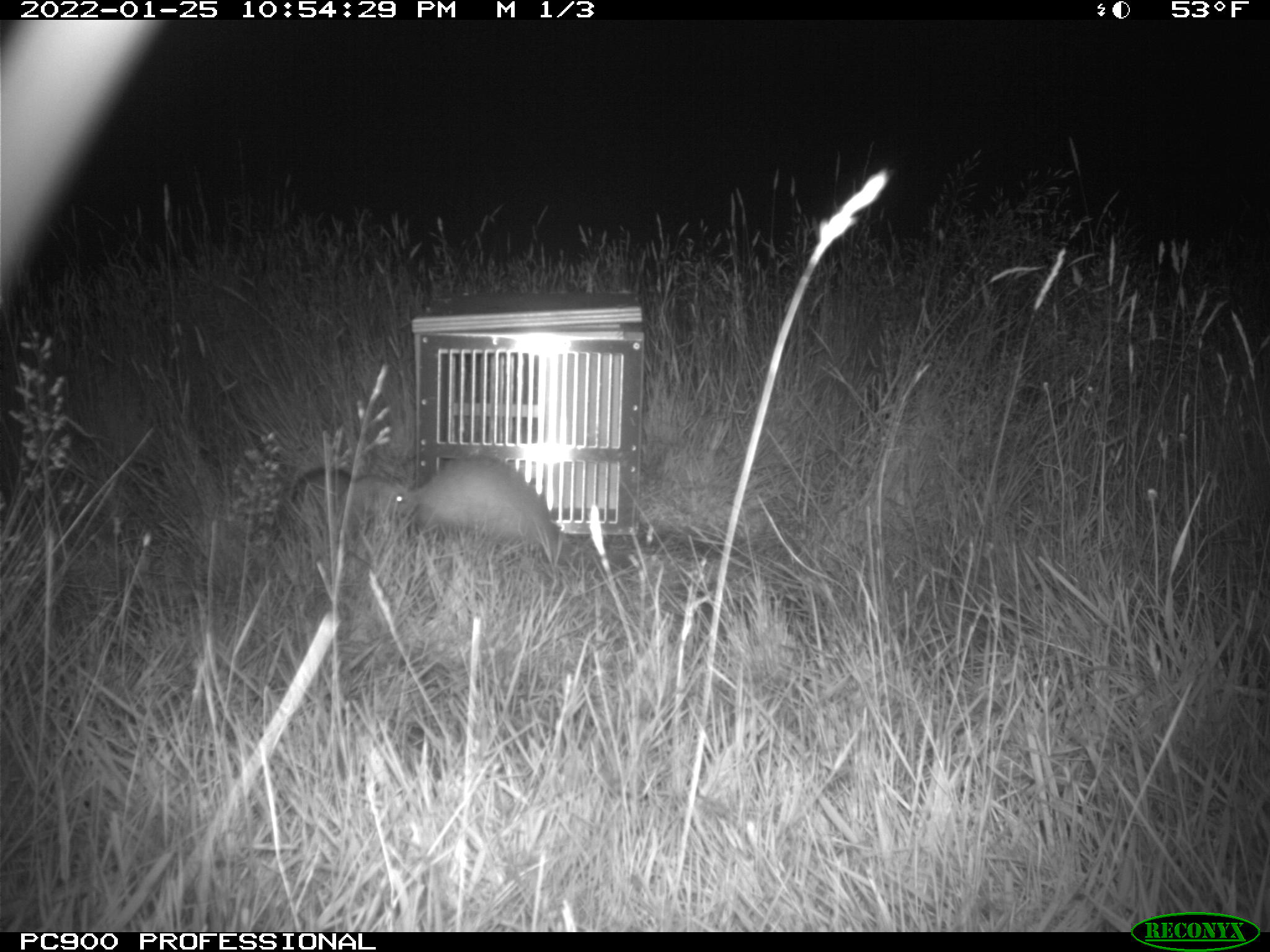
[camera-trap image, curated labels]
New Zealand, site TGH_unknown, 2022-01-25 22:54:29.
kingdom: Animalia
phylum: Chordata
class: Mammalia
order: Carnivora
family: Mustelidae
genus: Mustela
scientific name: Mustela furo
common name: ferret